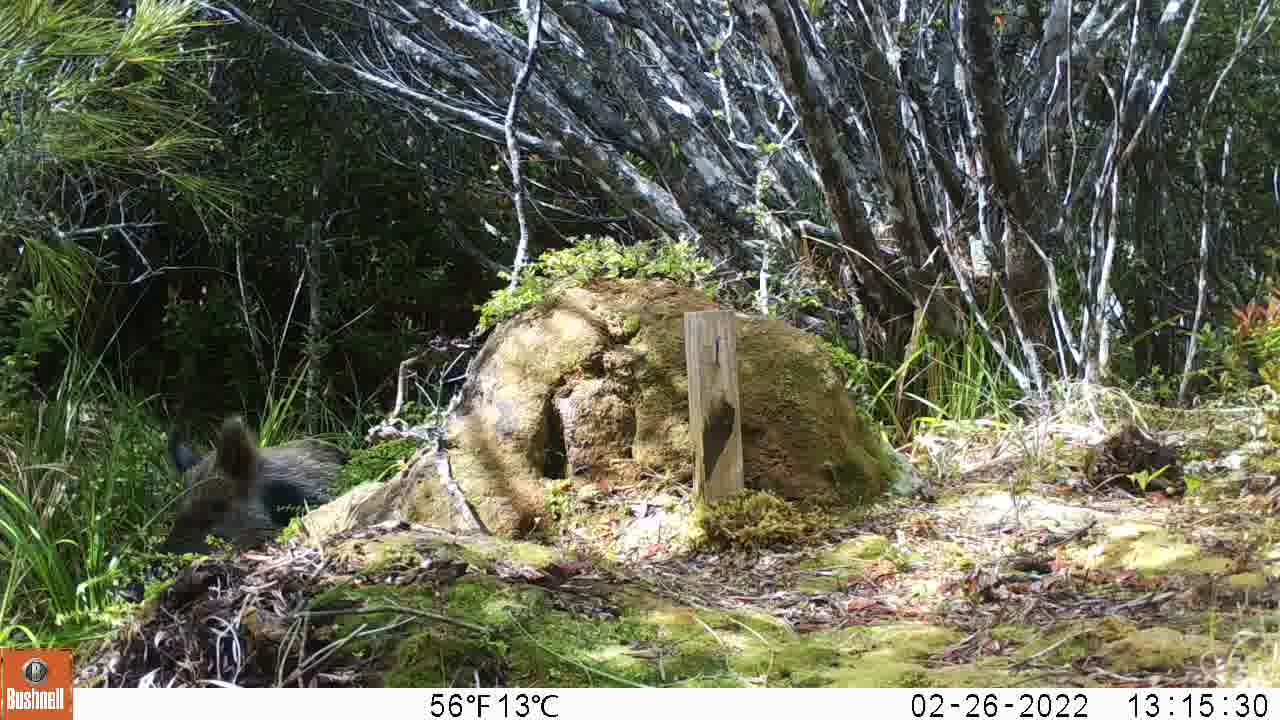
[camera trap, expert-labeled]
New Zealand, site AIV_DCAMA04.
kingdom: Animalia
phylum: Chordata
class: Mammalia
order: Artiodactyla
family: Suidae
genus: Sus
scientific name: Sus scrofa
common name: pig